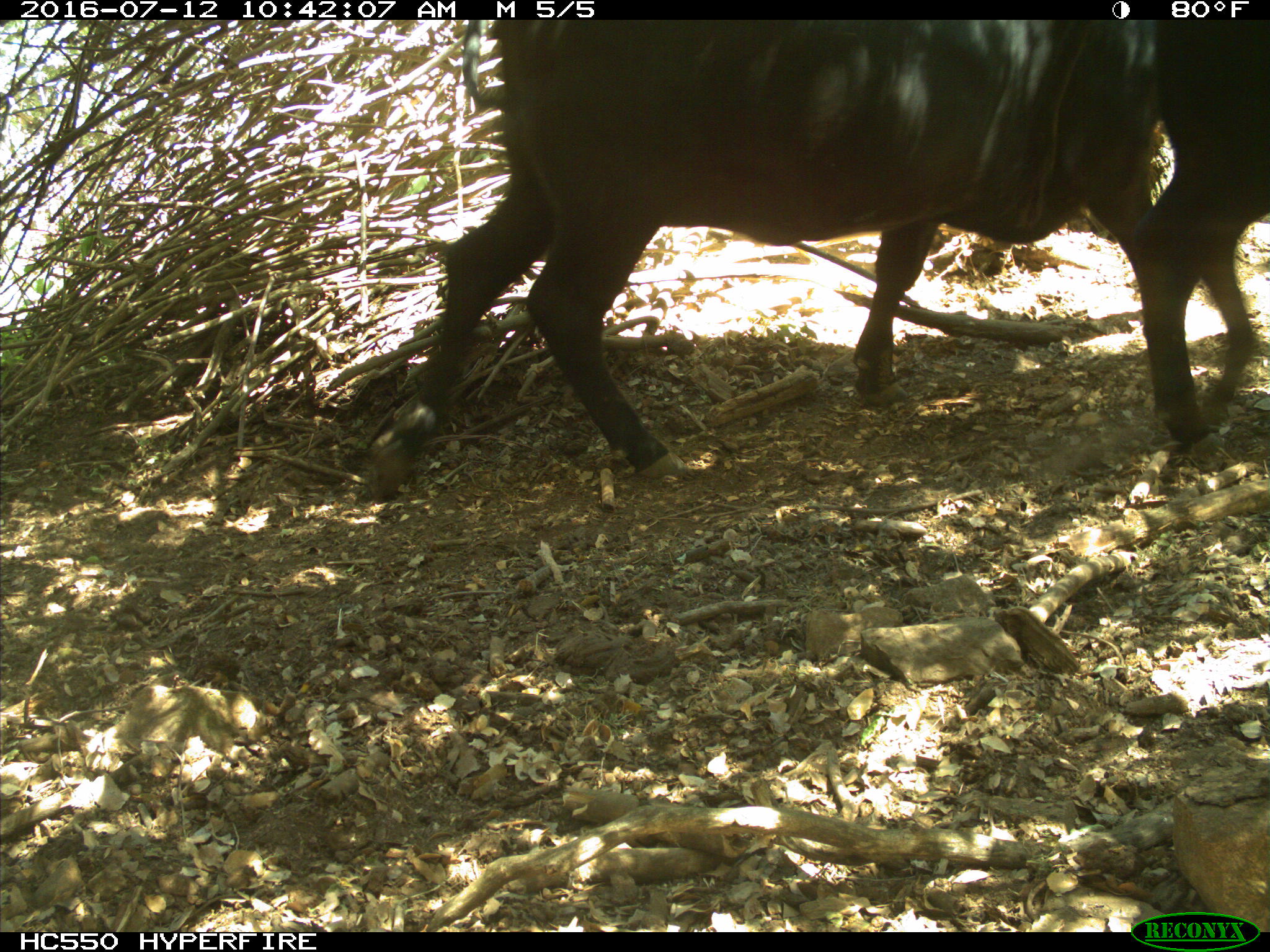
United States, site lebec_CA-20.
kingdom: Animalia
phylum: Chordata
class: Mammalia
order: Artiodactyla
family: Bovidae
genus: Bos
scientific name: Bos taurus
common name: domestic cow